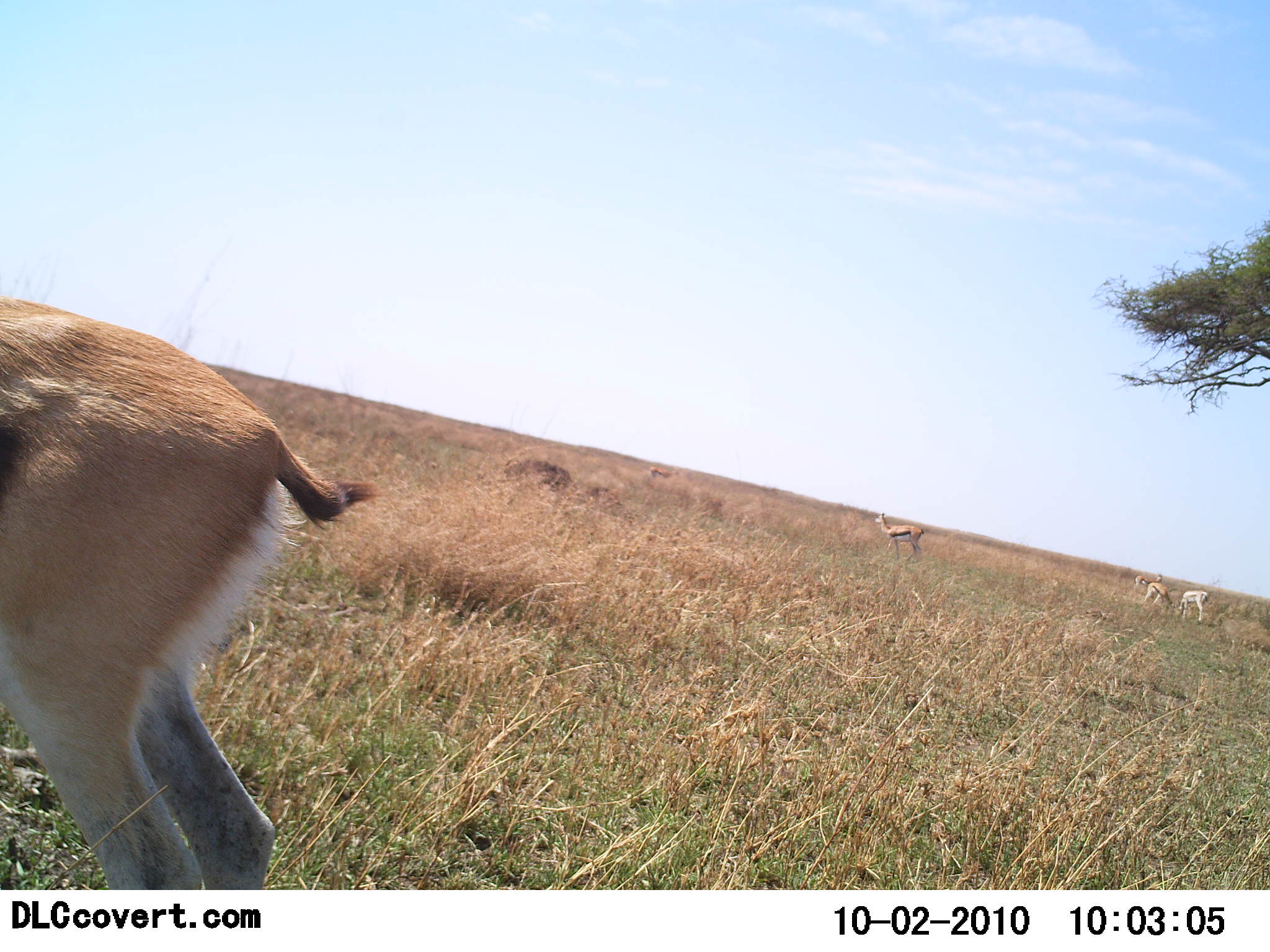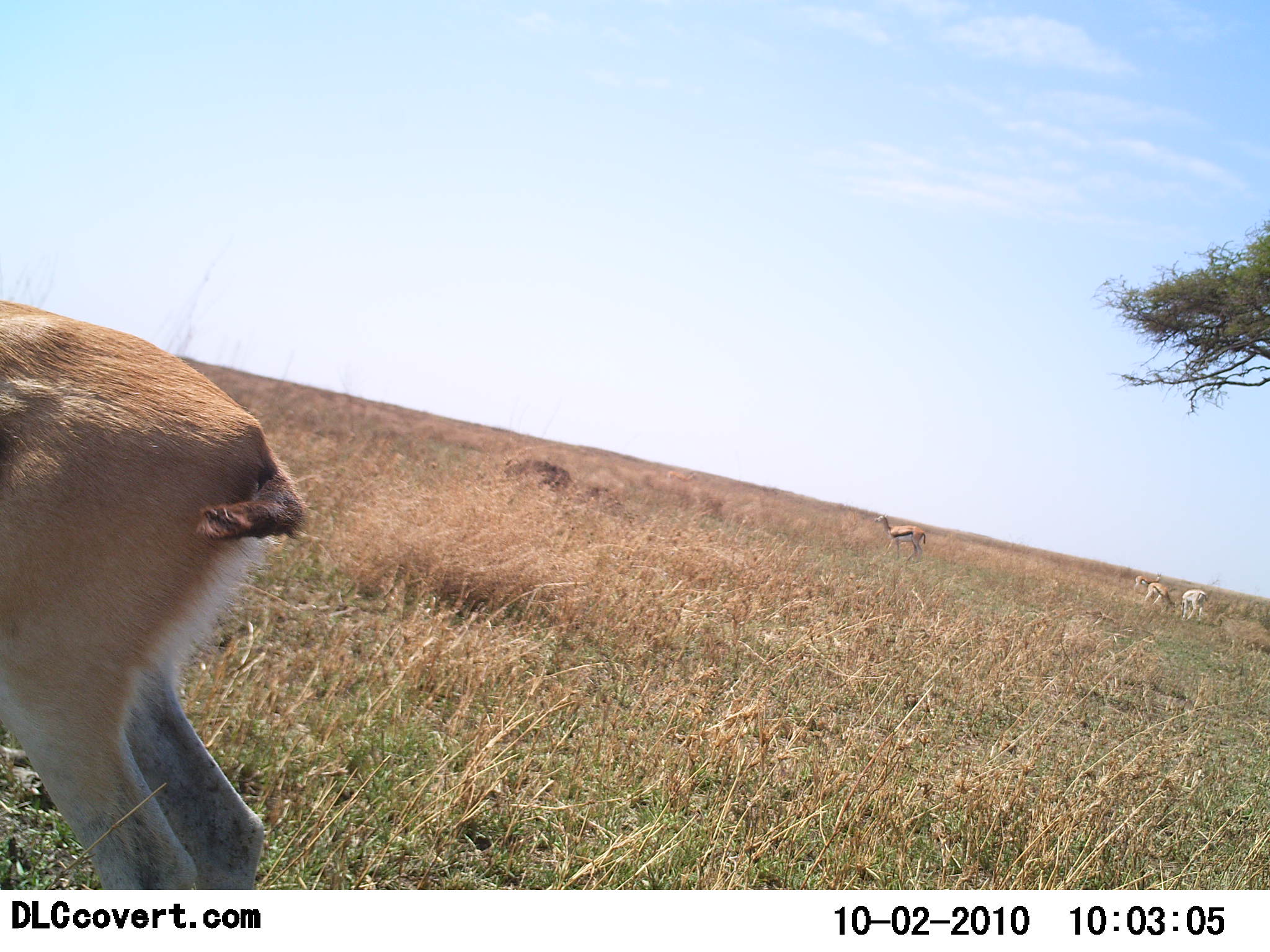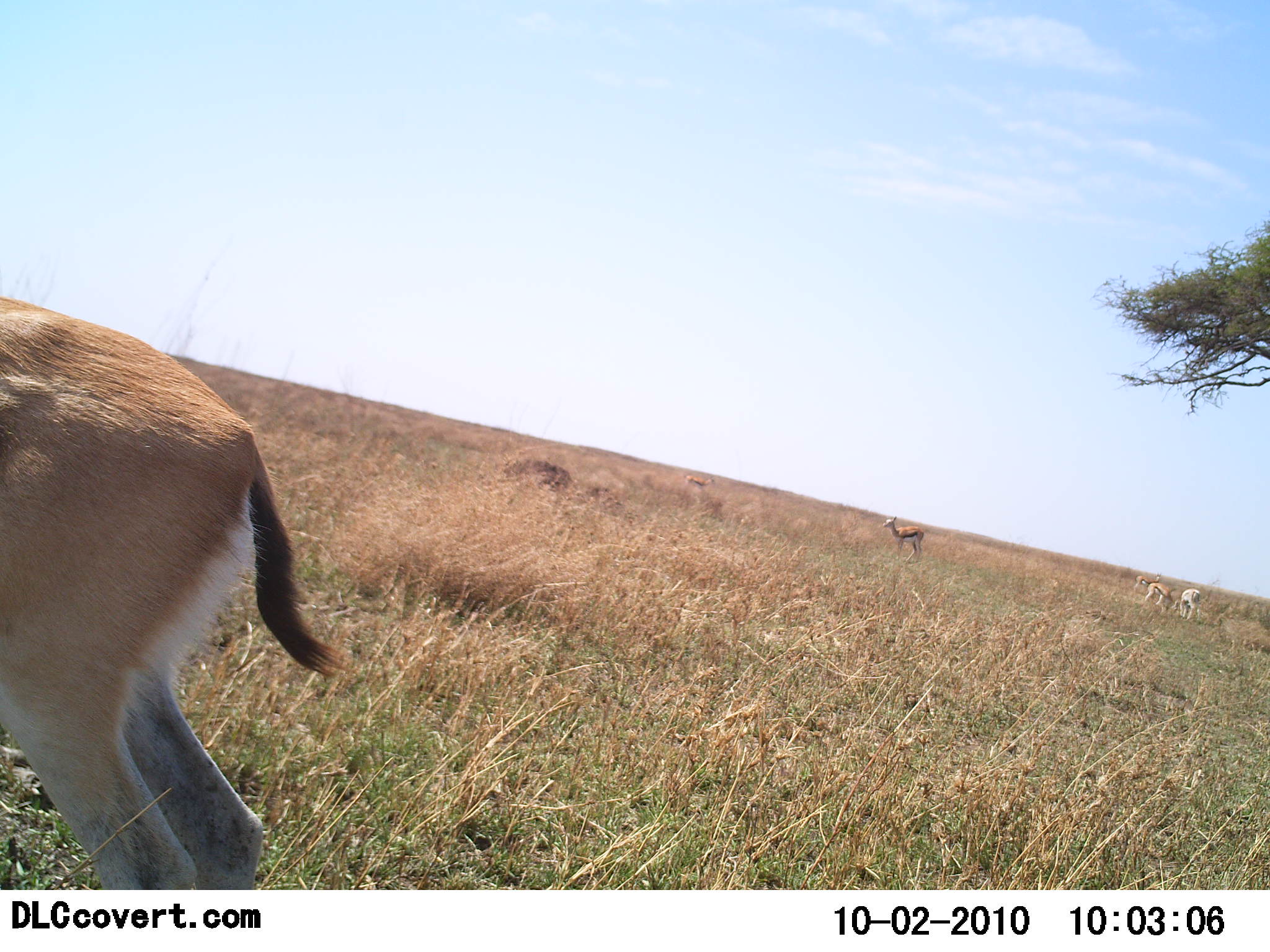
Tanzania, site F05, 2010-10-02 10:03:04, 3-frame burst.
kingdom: Animalia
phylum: Chordata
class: Mammalia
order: Artiodactyla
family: Bovidae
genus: Eudorcas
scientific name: Eudorcas thomsonii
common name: thomson's gazelle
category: gazellethomsons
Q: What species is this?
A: Gazellethomsons (thomson's gazelle) (Eudorcas thomsonii).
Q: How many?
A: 4.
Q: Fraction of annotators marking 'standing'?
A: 89%.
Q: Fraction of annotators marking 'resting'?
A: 5%.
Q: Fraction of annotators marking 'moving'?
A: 16%.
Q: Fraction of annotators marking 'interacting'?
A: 0%.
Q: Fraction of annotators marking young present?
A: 0%.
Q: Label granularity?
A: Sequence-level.